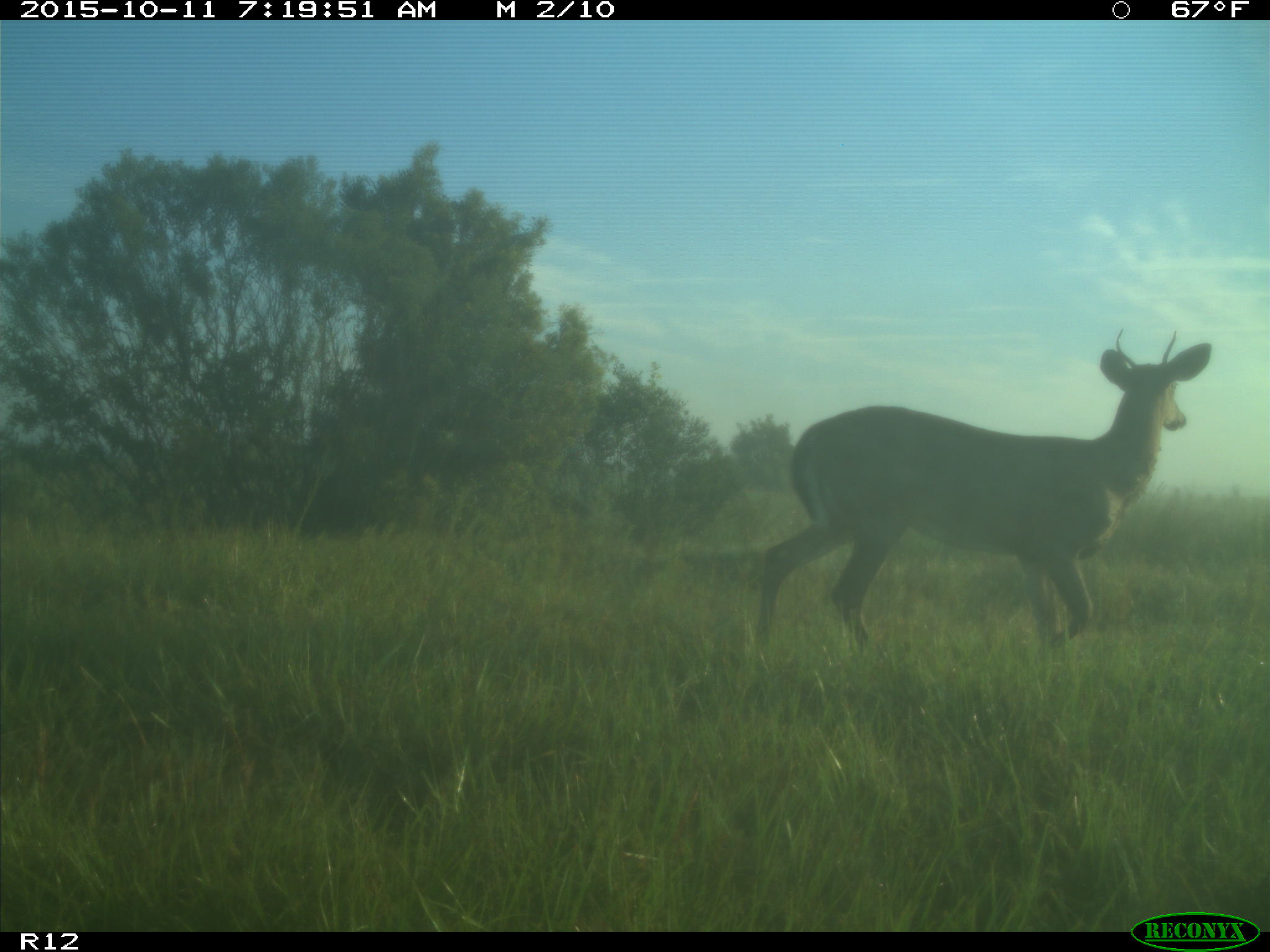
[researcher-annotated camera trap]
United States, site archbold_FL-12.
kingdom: Animalia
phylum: Chordata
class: Mammalia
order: Artiodactyla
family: Cervidae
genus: Odocoileus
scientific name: Odocoileus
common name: deer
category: unidentified deer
Unidentified deer (deer) (Odocoileus).